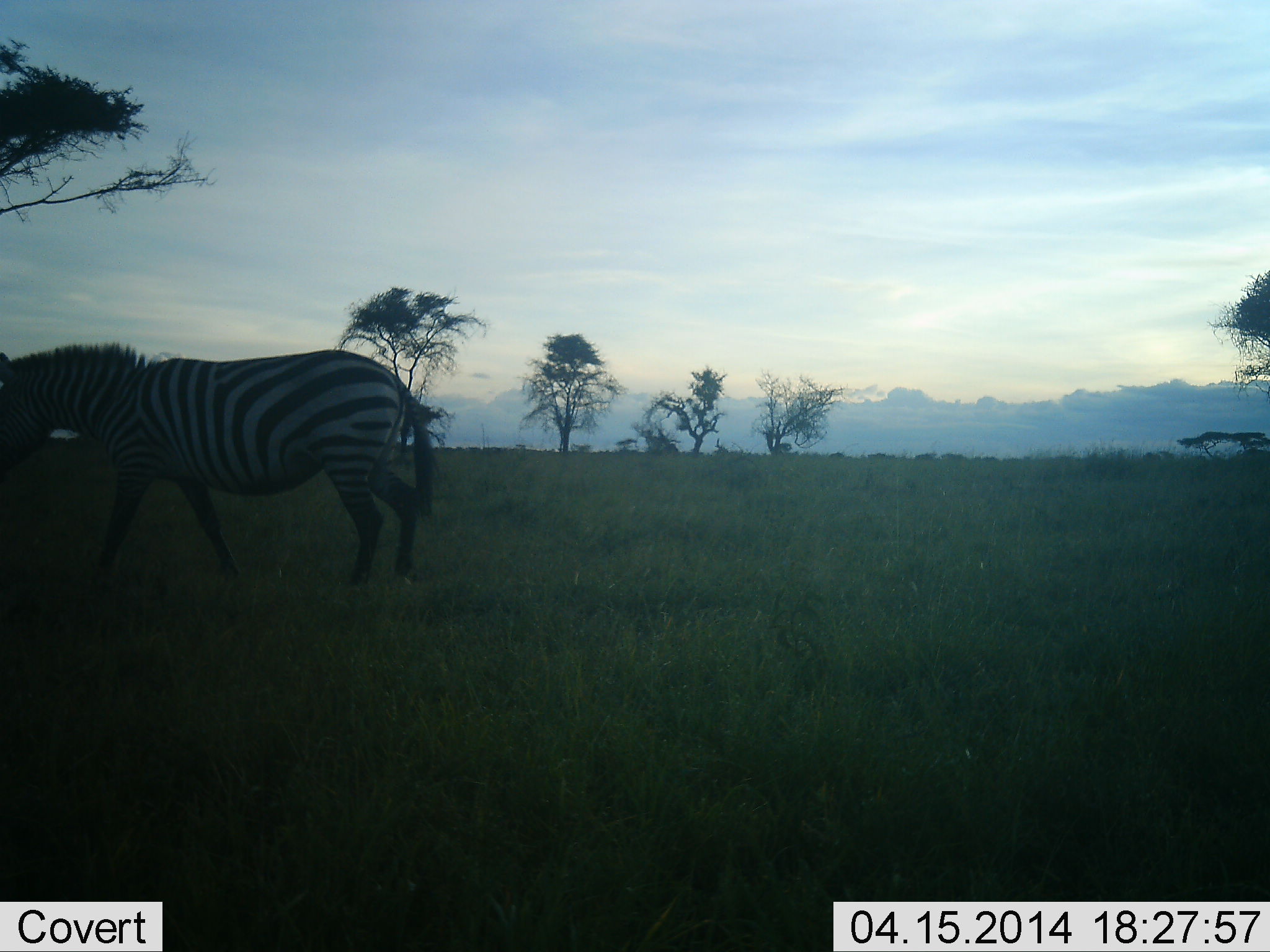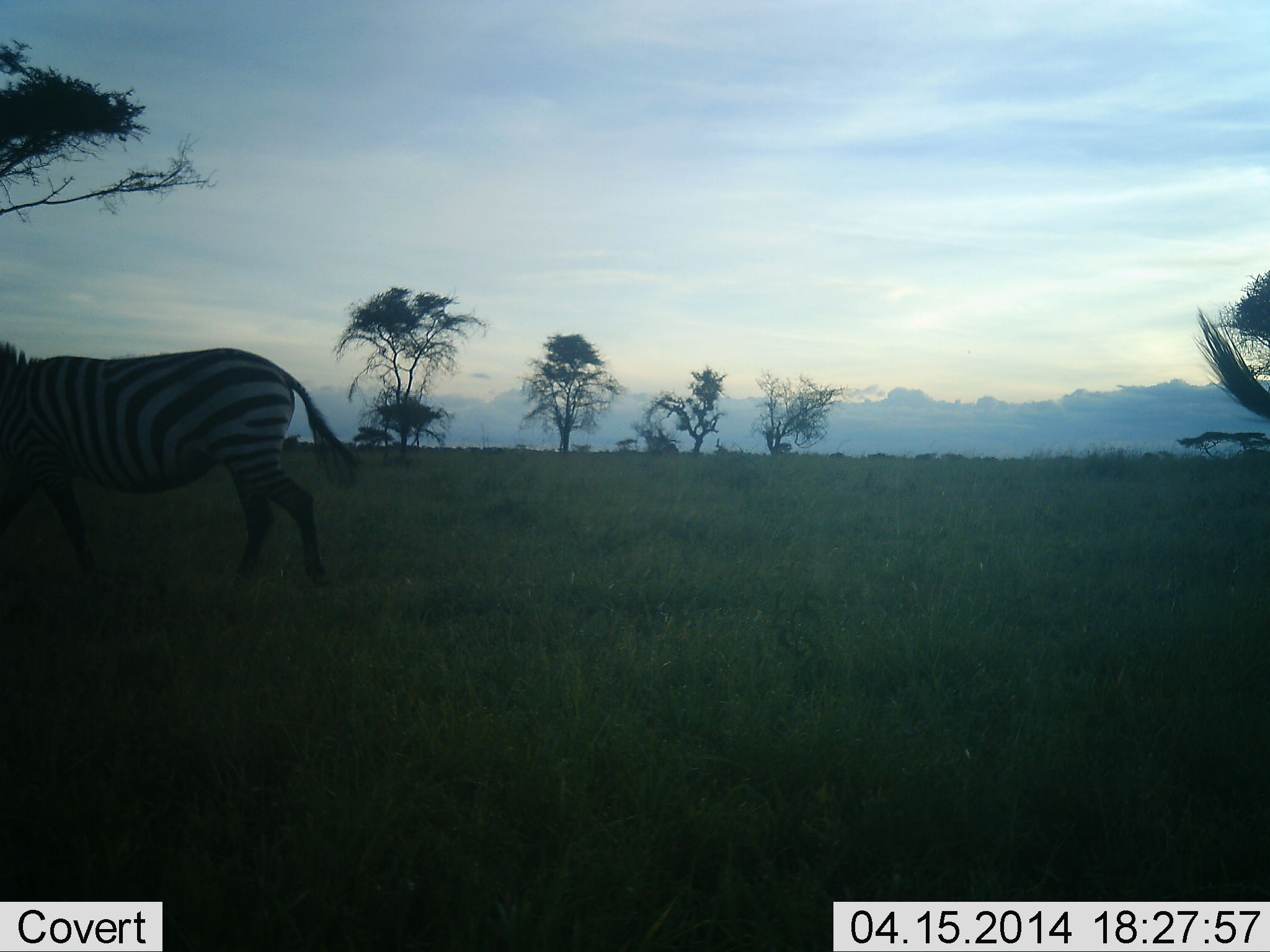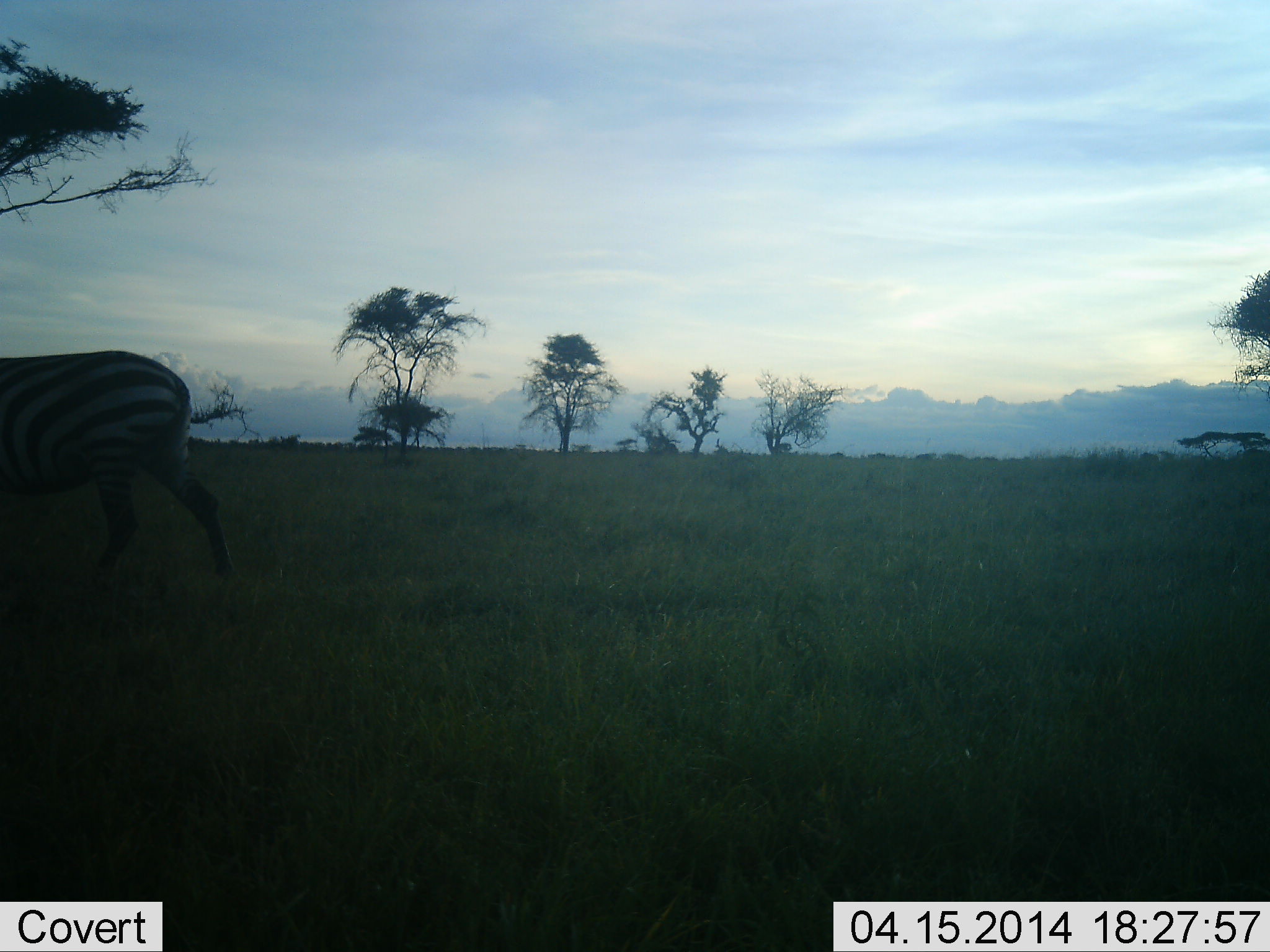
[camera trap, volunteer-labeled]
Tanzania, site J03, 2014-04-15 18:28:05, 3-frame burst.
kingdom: Animalia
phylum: Chordata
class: Mammalia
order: Perissodactyla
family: Equidae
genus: Equus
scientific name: Equus quagga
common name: plains zebra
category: zebra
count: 2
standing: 6%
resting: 0%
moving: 100%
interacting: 0%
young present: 0%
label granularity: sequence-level